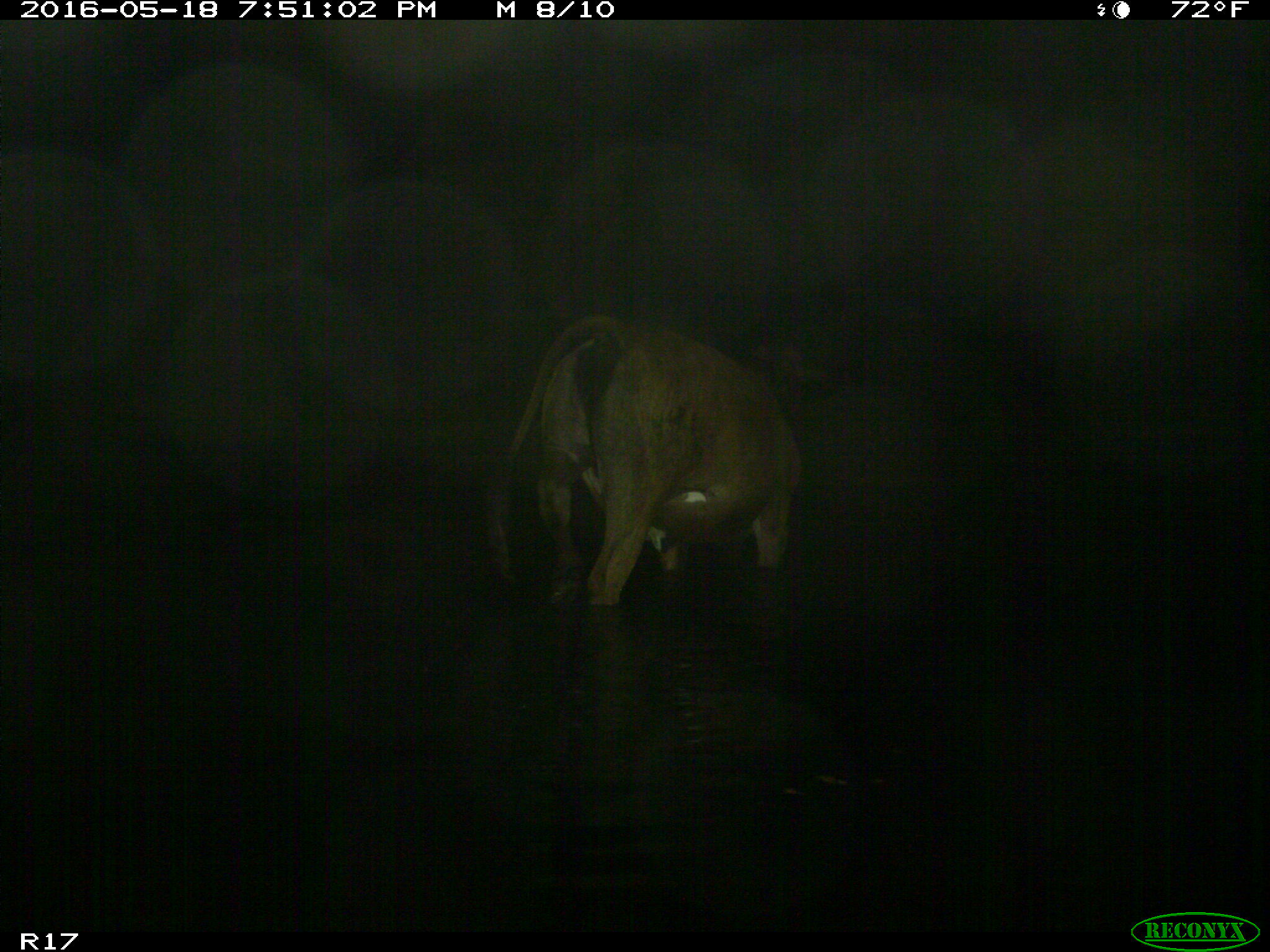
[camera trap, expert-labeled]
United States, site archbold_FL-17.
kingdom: Animalia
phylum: Chordata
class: Mammalia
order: Artiodactyla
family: Bovidae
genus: Bos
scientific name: Bos taurus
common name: domestic cow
Bos taurus (domestic cow).